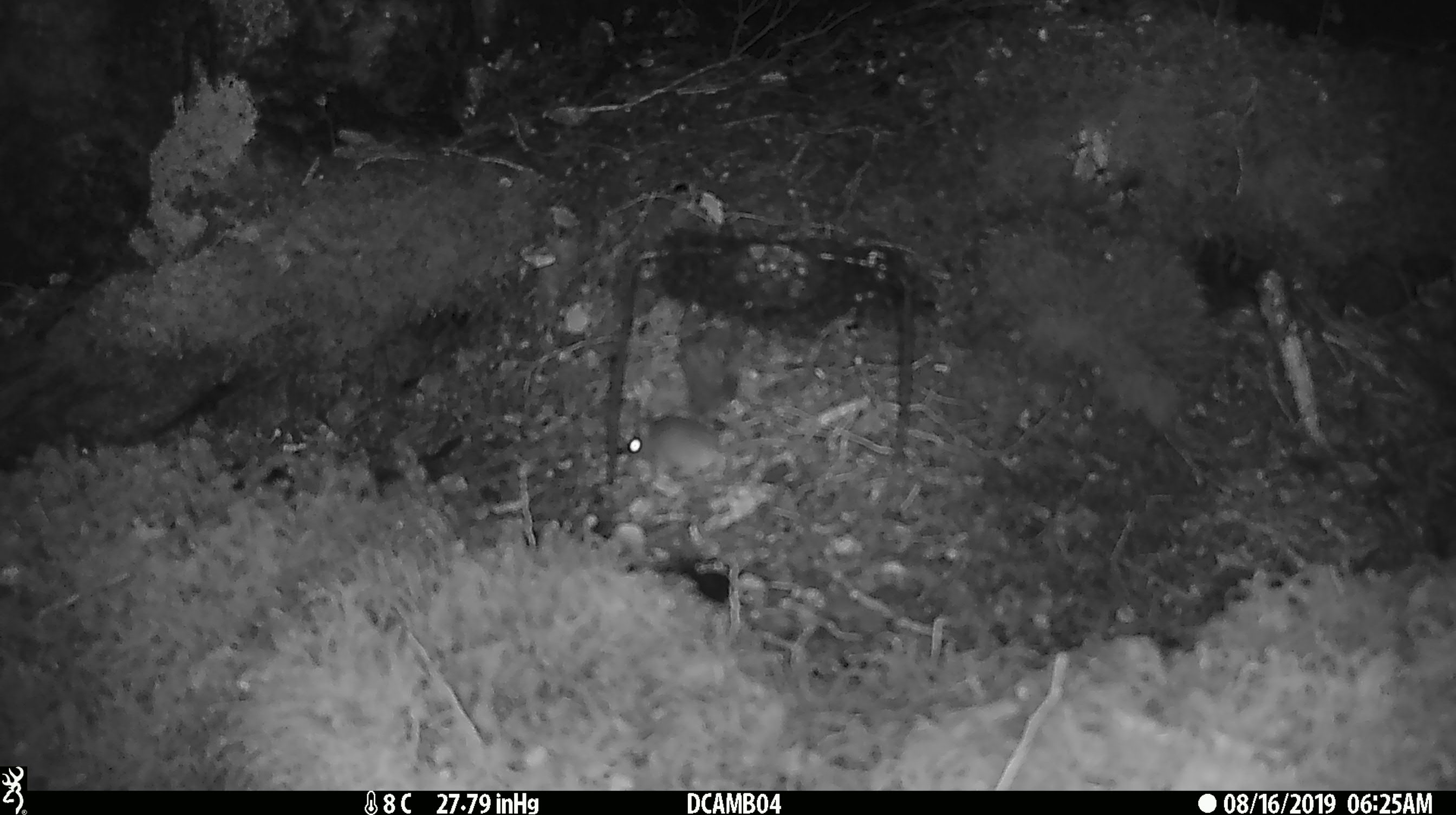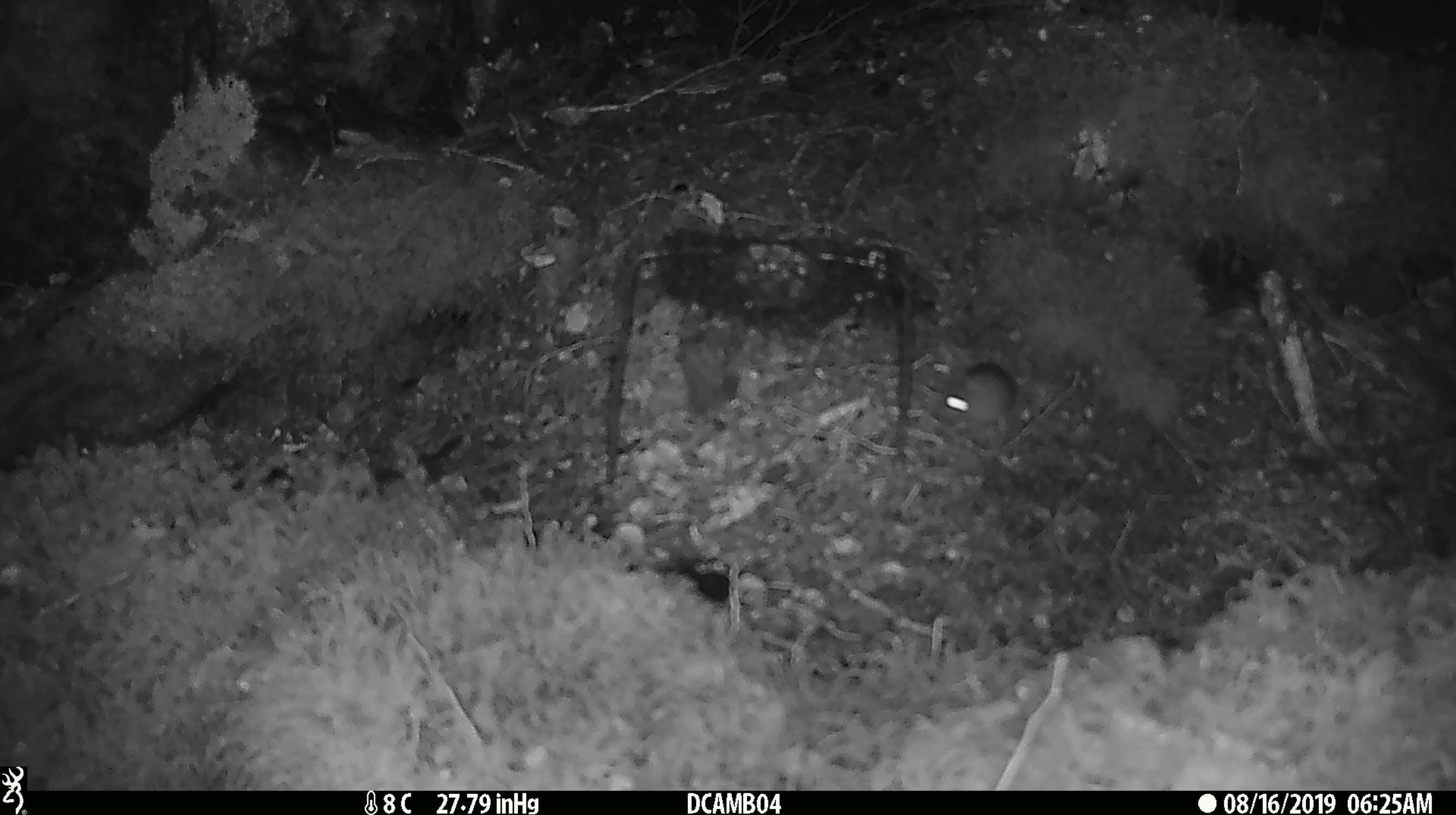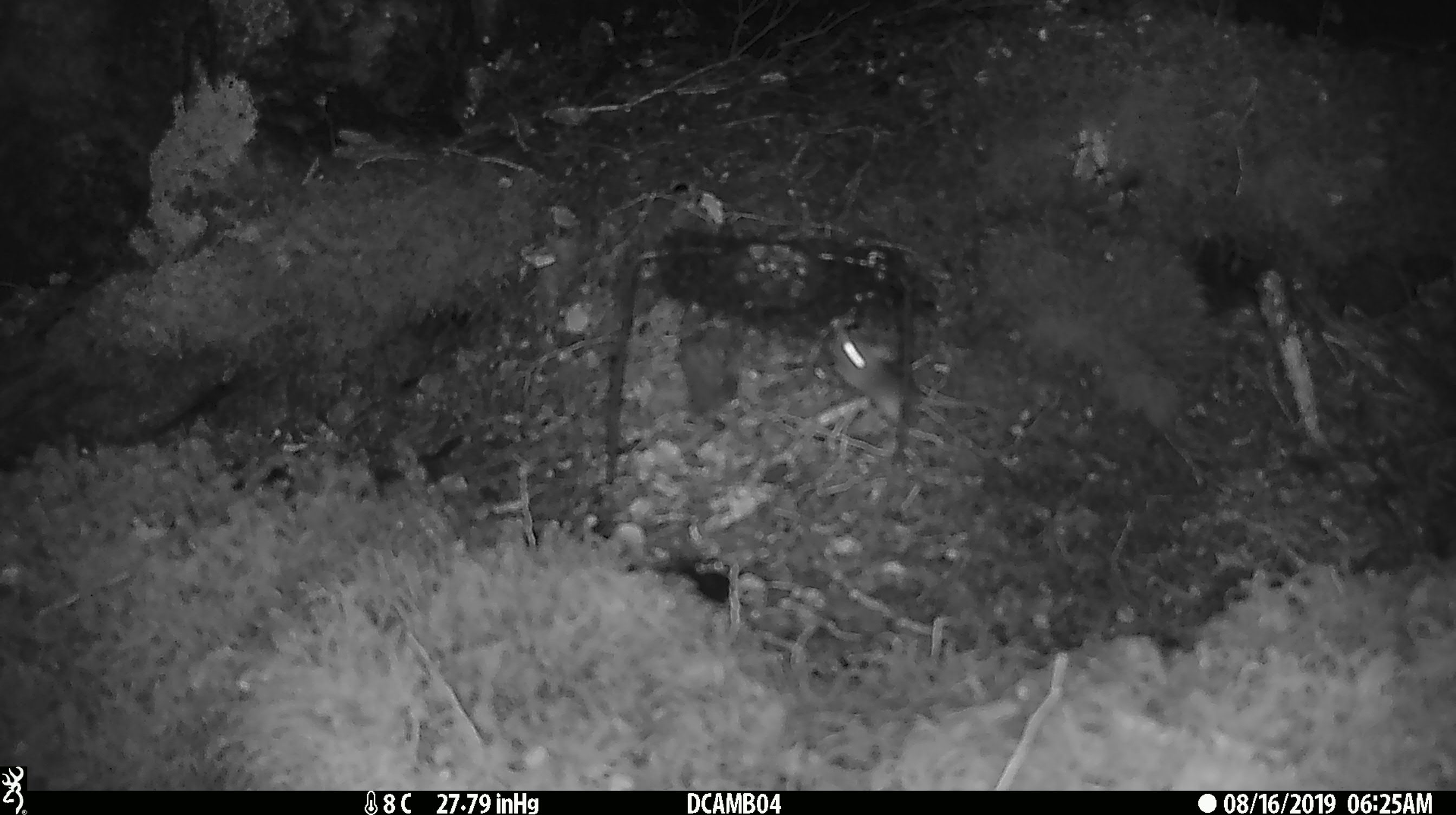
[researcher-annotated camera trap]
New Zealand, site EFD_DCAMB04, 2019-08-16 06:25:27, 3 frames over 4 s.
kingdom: Animalia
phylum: Chordata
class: Mammalia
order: Rodentia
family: Muridae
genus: Mus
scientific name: Mus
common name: mouse